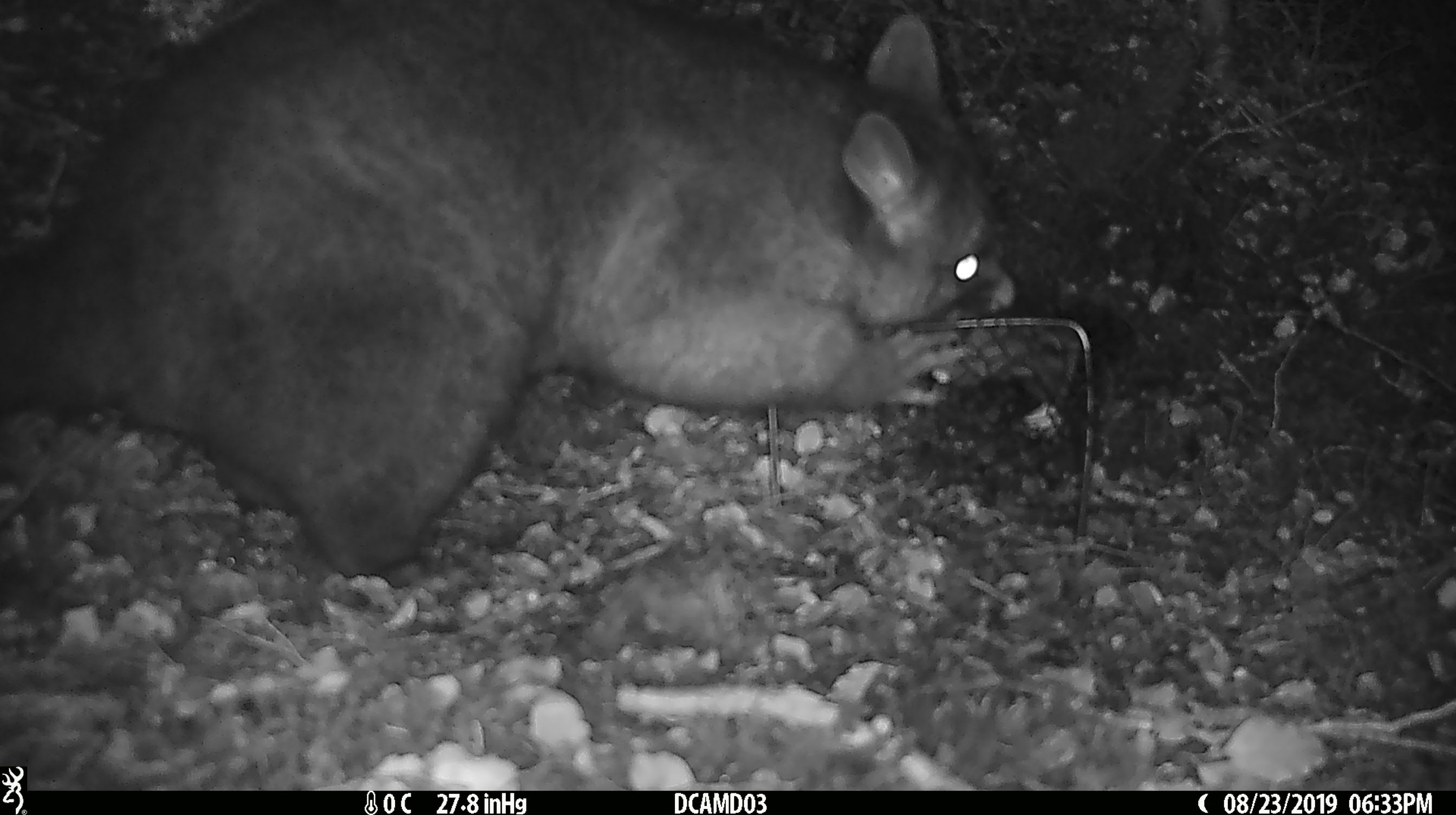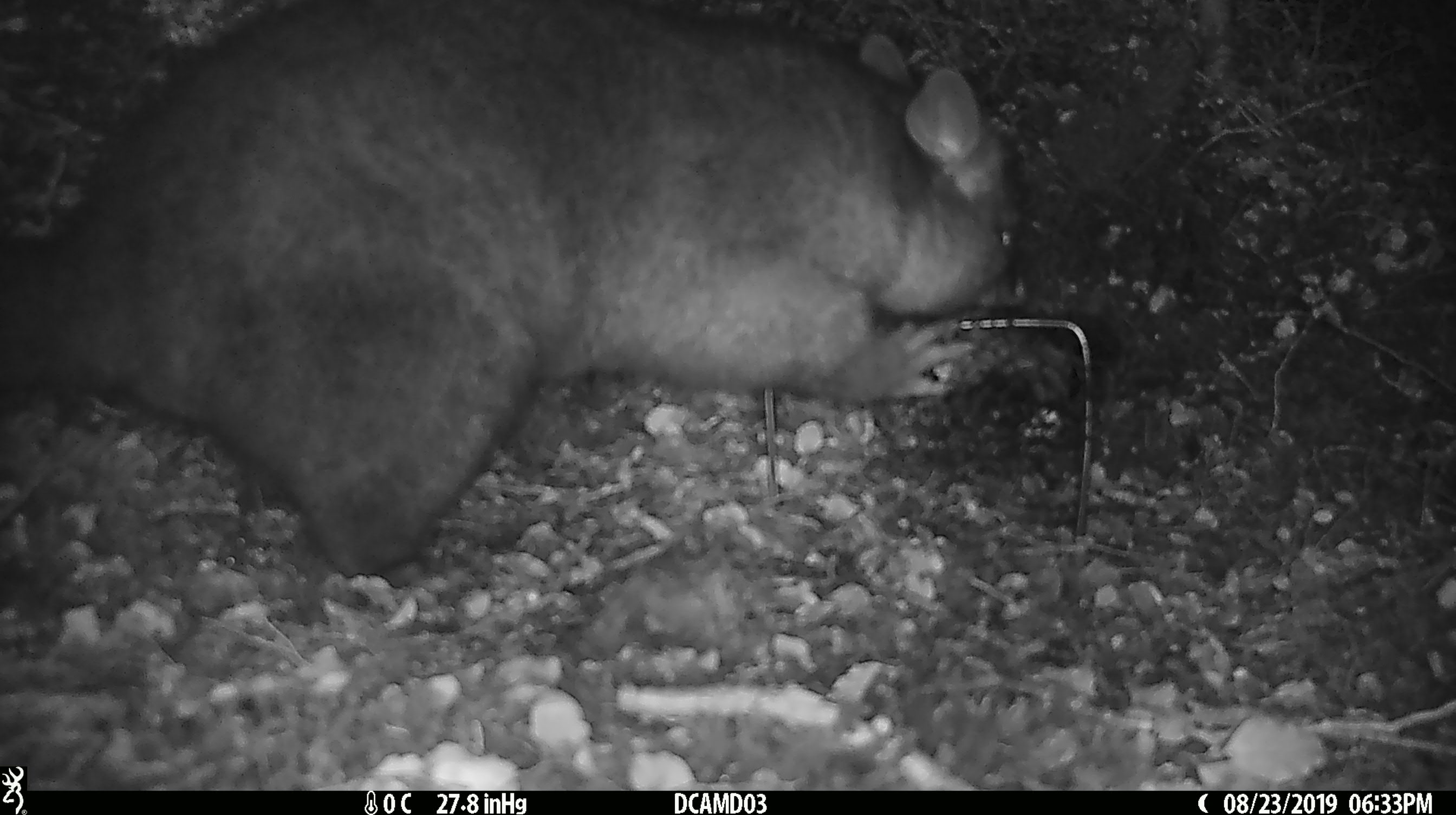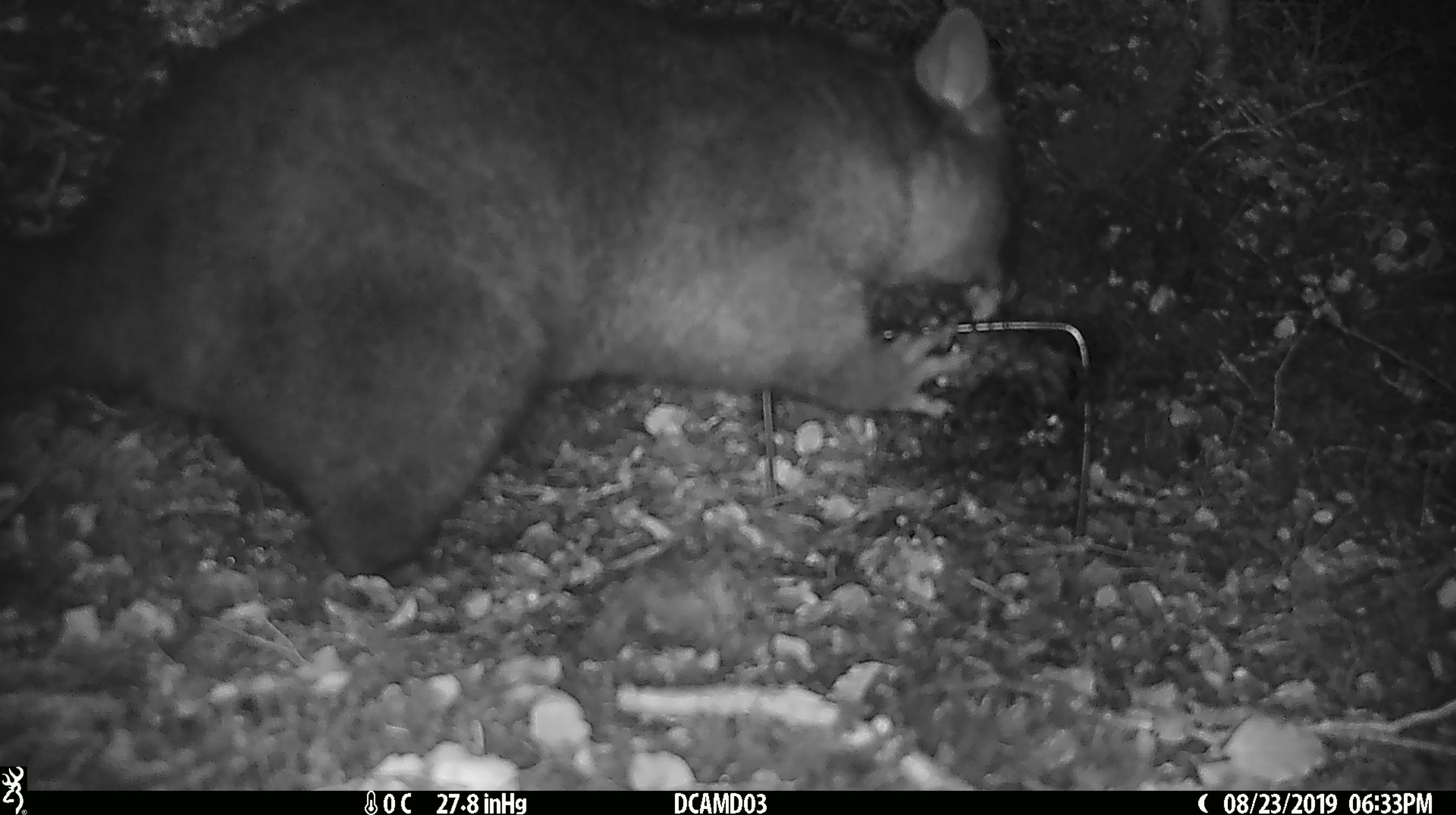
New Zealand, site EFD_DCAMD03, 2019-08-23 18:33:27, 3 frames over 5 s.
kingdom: Animalia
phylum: Chordata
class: Mammalia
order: Diprotodontia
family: Phalangeridae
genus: Trichosurus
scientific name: Trichosurus vulpecula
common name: common brushtail possum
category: possum